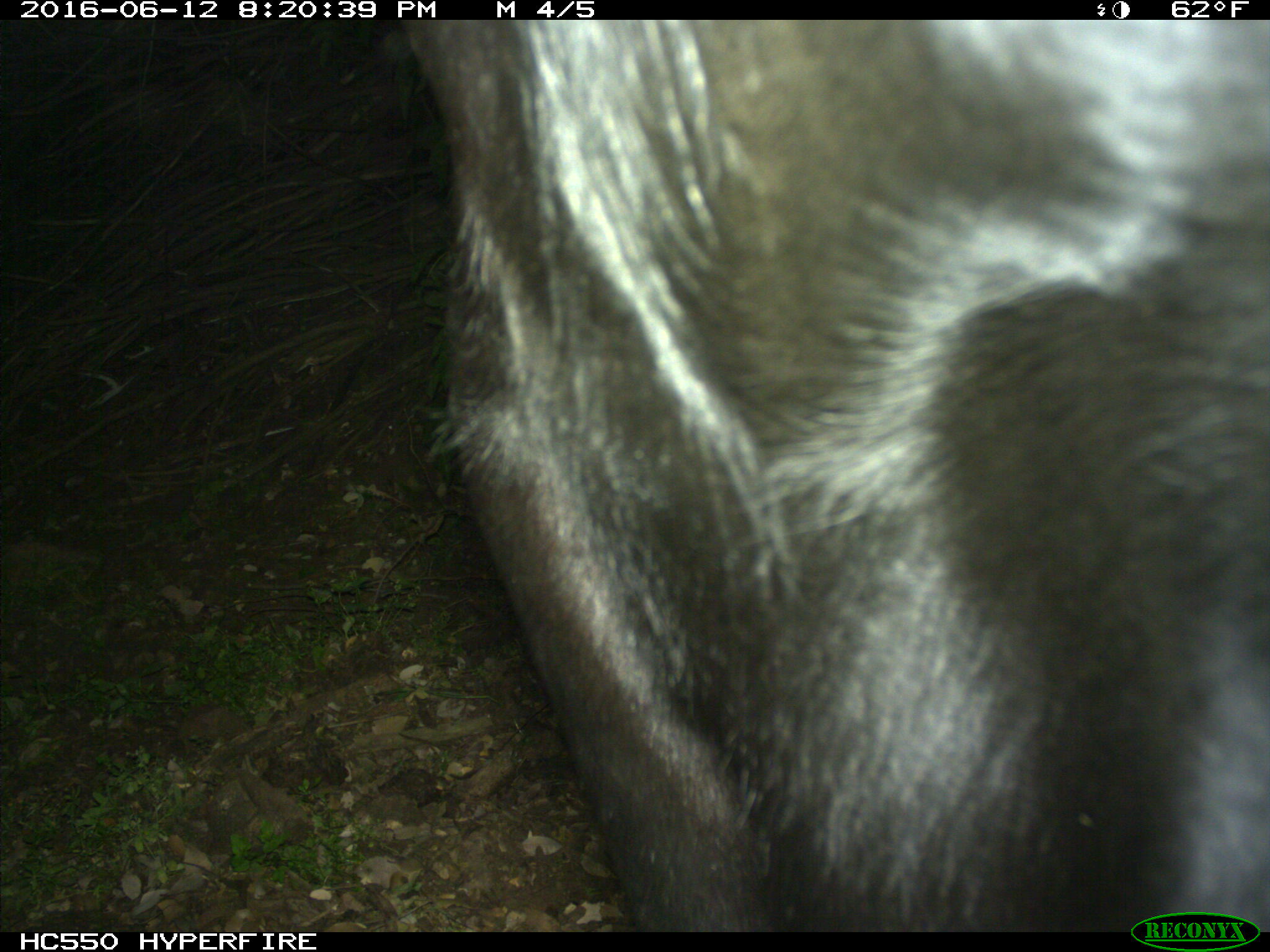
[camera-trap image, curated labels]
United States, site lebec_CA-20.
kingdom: Animalia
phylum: Chordata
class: Mammalia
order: Artiodactyla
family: Bovidae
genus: Bos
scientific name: Bos taurus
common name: domestic cow